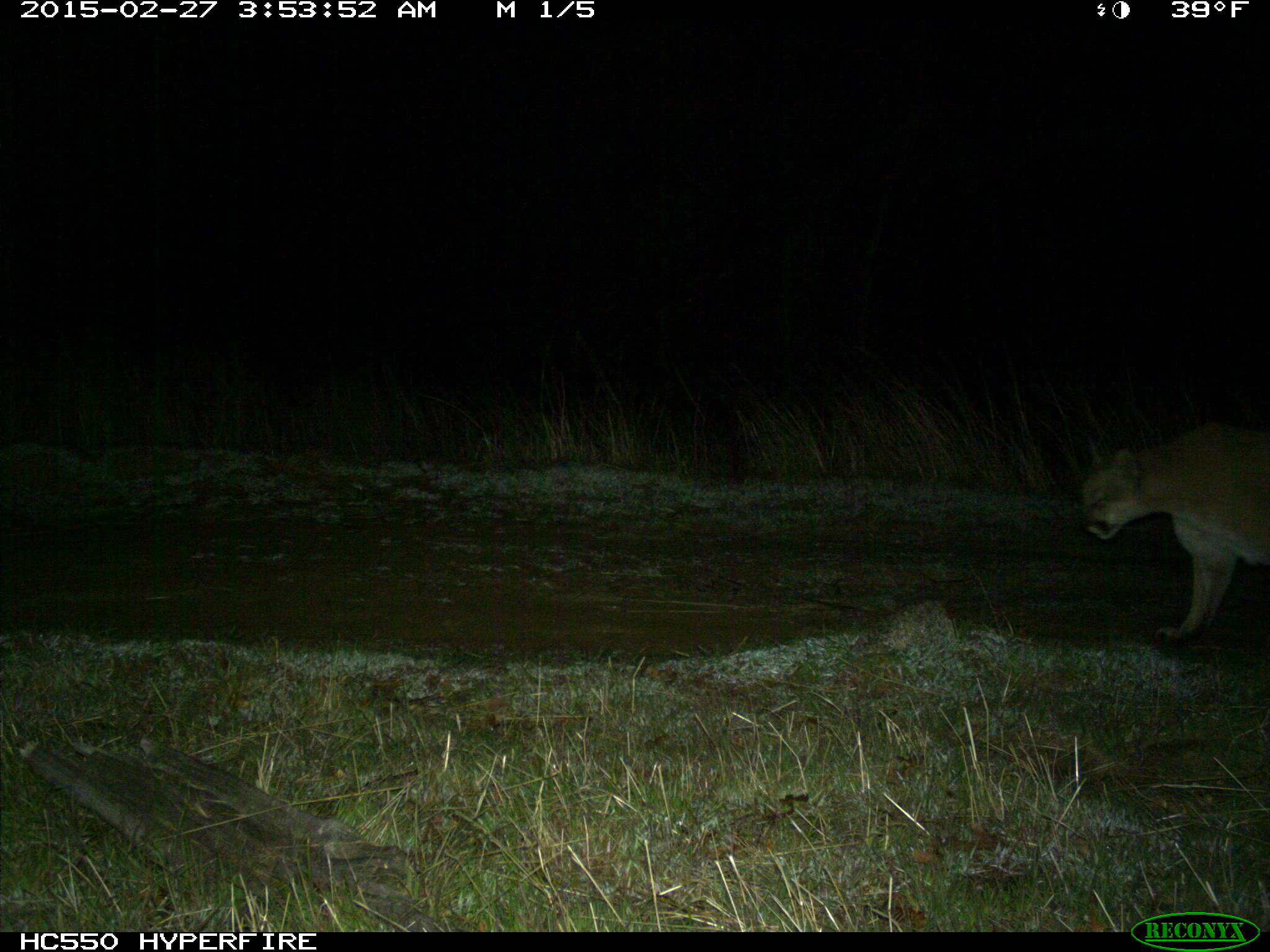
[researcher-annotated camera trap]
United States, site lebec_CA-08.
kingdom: Animalia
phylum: Chordata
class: Mammalia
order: Carnivora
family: Felidae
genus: Puma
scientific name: Puma concolor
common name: mountain lion